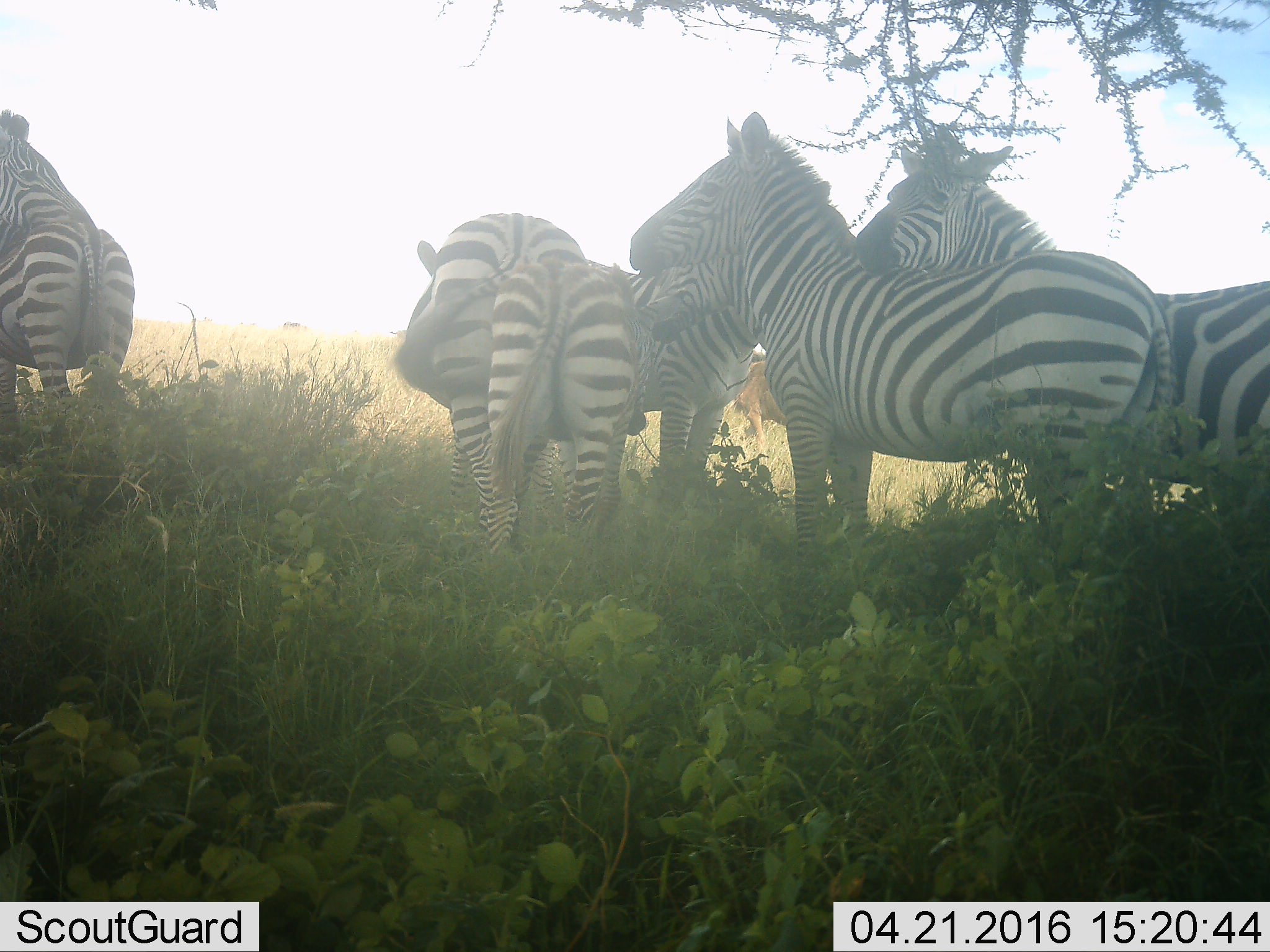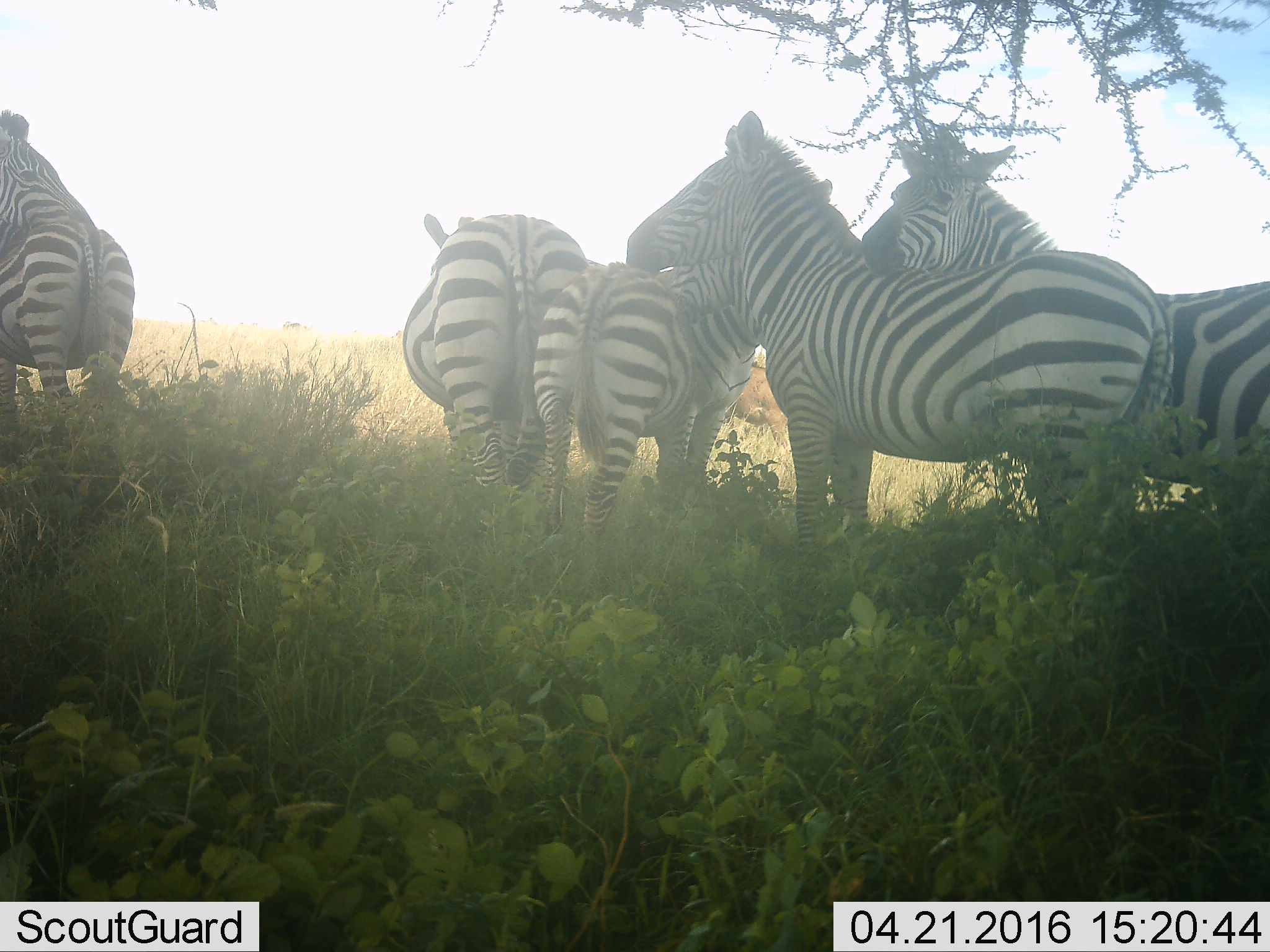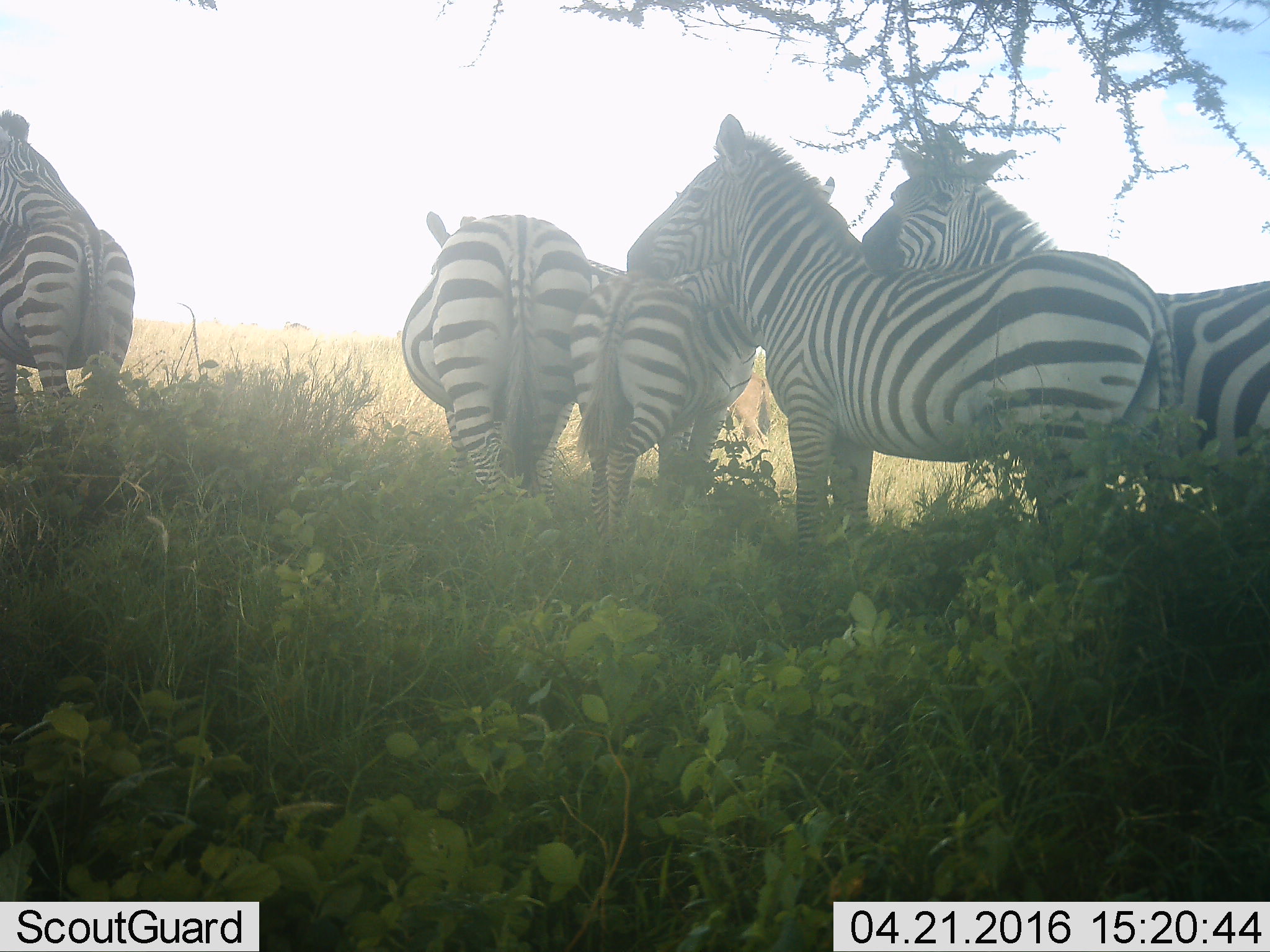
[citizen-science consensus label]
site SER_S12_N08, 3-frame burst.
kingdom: Animalia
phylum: Chordata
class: Mammalia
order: Perissodactyla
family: Equidae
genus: Equus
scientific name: Equus quagga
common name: plains zebra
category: zebraplains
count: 6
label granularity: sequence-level